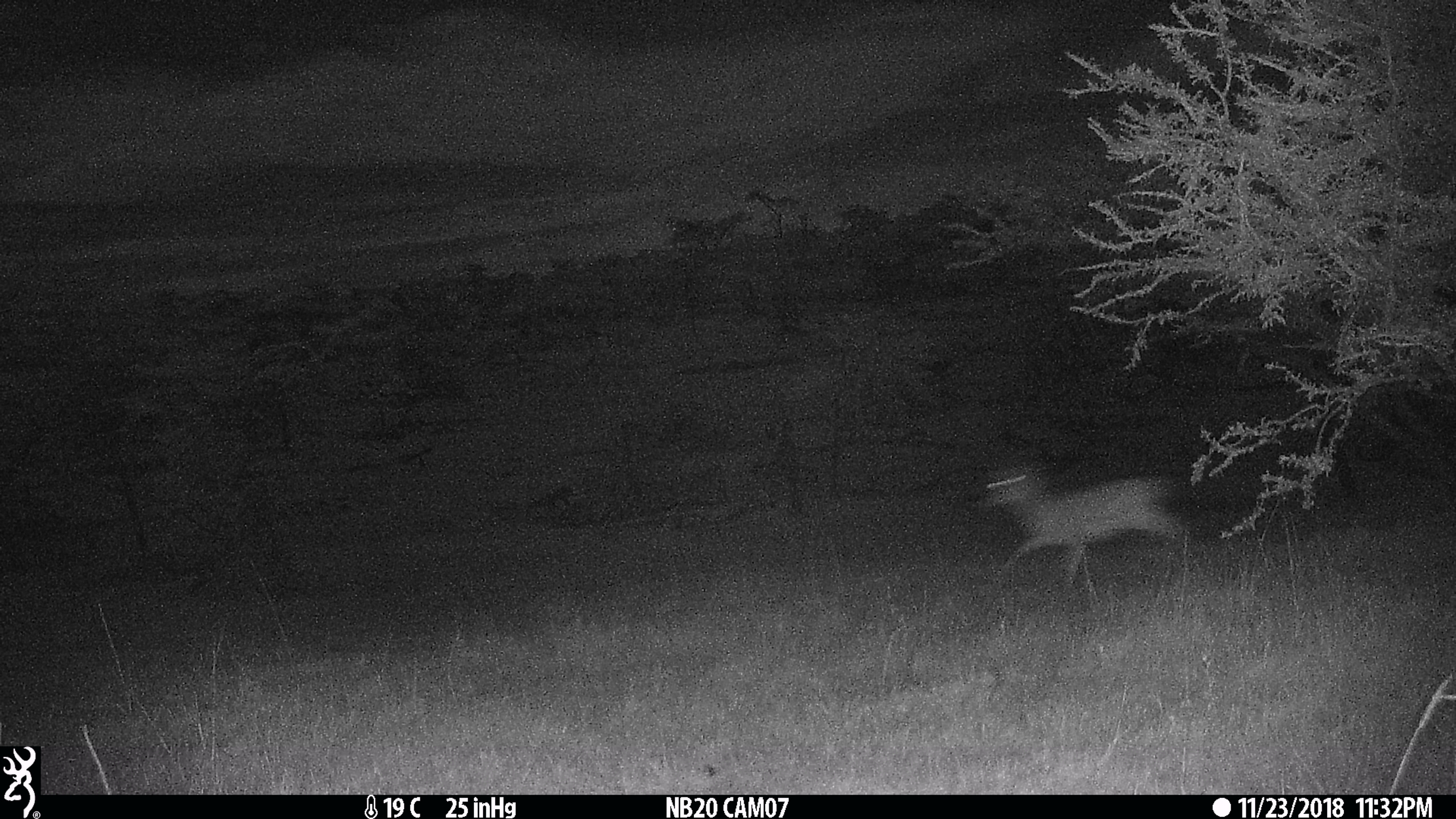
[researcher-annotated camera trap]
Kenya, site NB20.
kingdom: Animalia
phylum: Chordata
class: Mammalia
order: Artiodactyla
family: Bovidae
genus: Aepyceros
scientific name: Aepyceros melampus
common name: impala